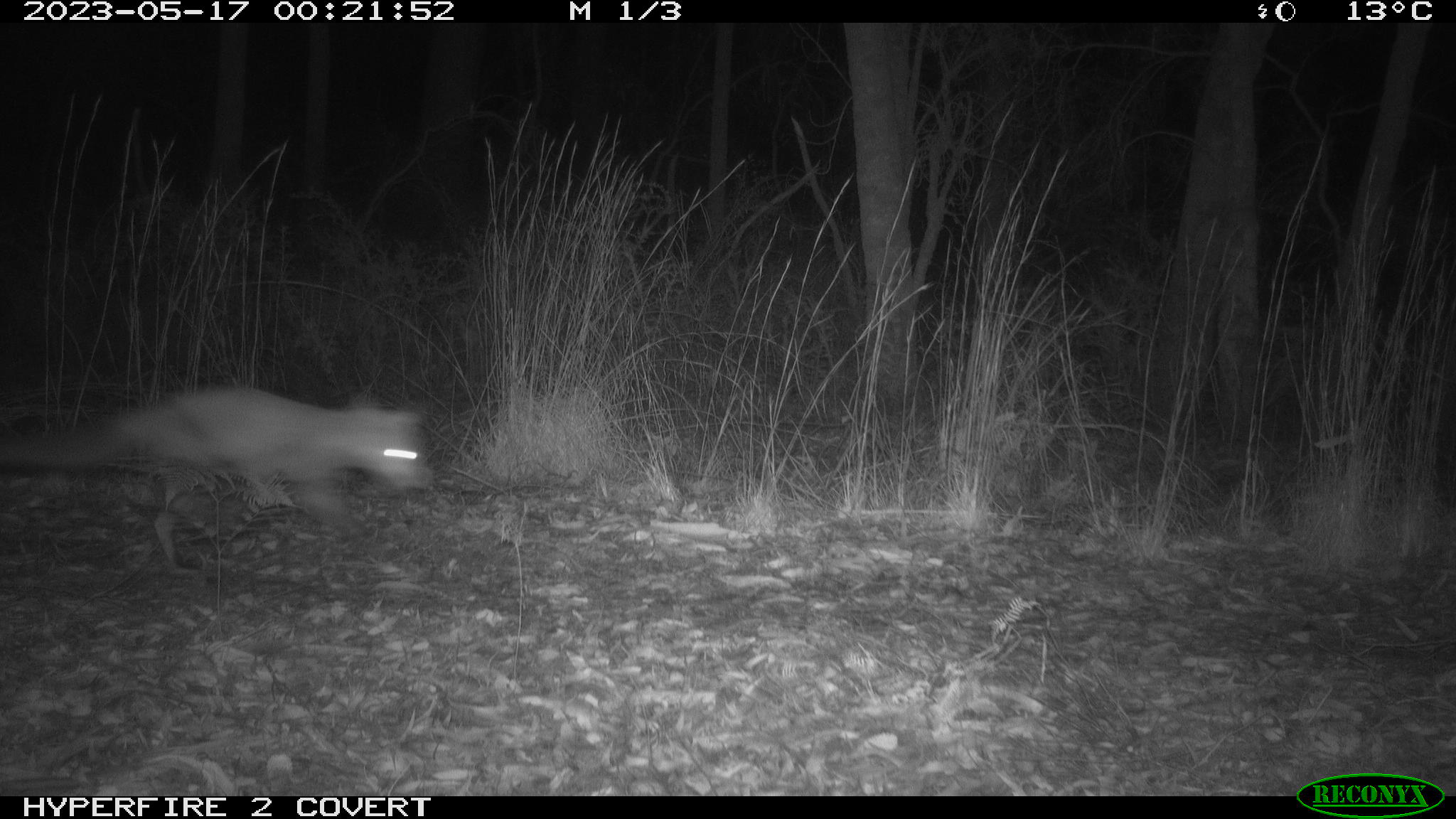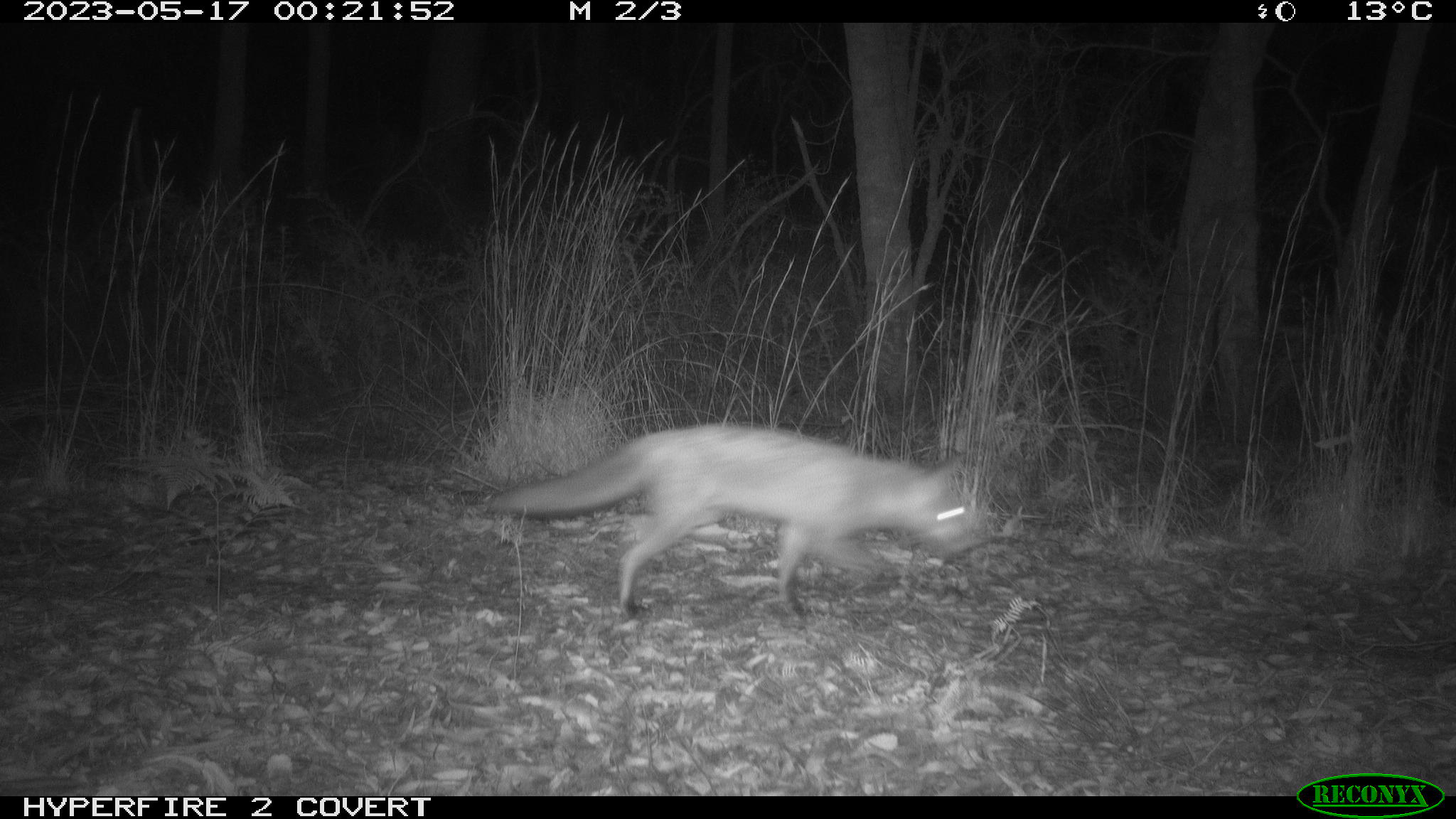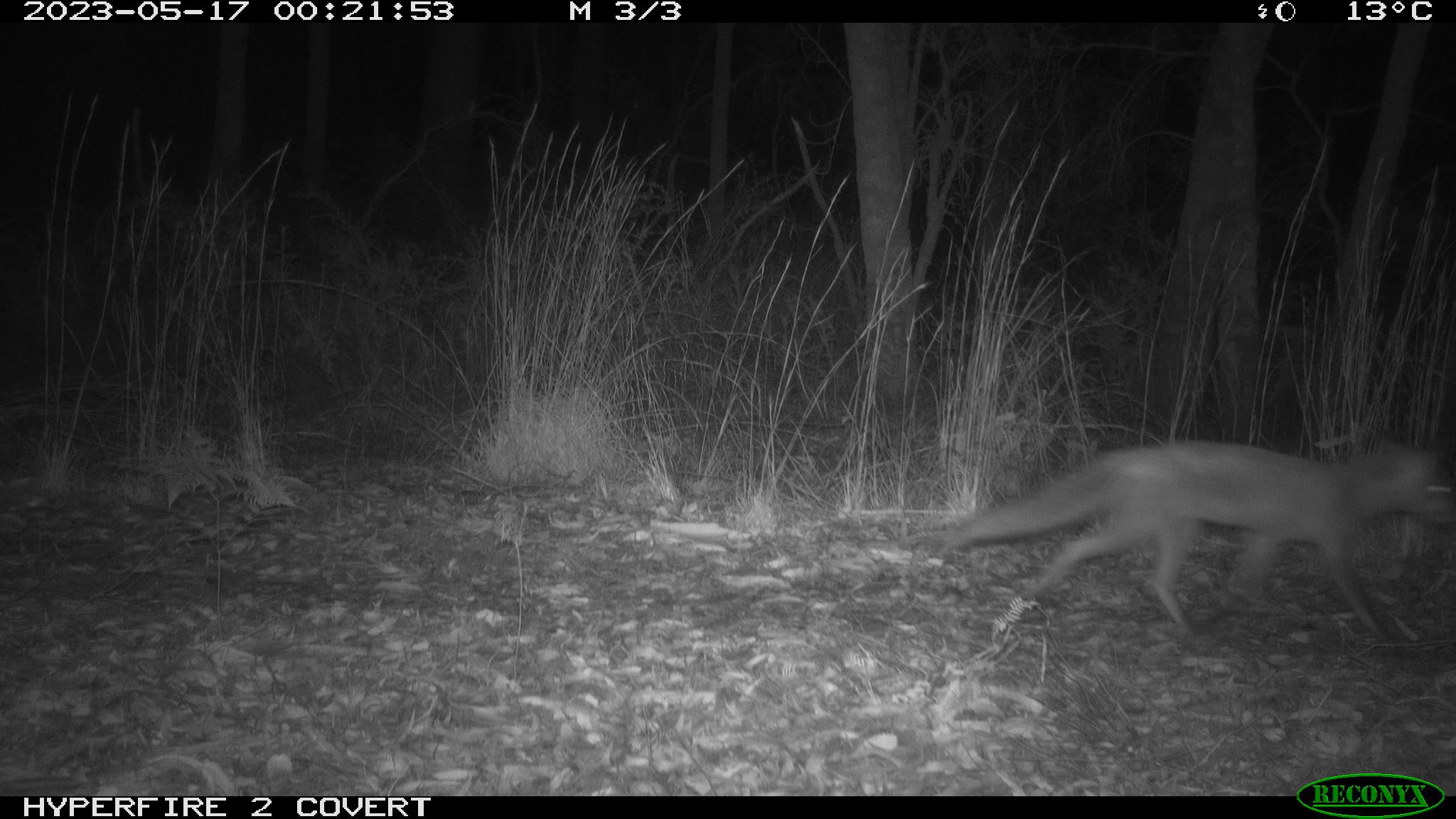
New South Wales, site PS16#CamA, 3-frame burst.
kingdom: Animalia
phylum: Chordata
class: Mammalia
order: Carnivora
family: Canidae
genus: Vulpes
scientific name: Vulpes vulpes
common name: red fox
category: fox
Fox (red fox) (Vulpes vulpes).